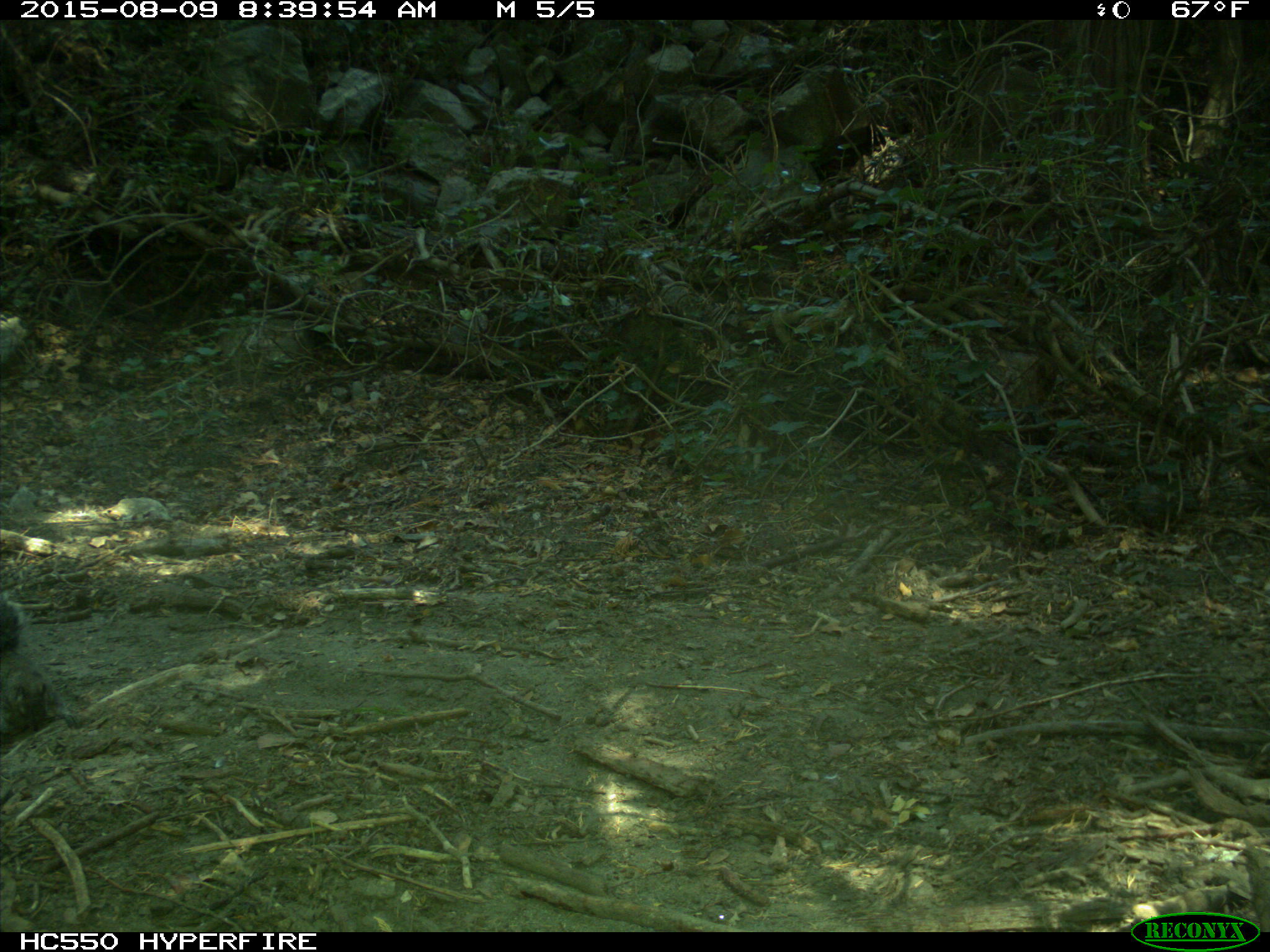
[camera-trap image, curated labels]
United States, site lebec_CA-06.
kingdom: Animalia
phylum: Chordata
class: Mammalia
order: Rodentia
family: Sciuridae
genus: Sciurus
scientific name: Sciurus carolinensis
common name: eastern gray squirrel